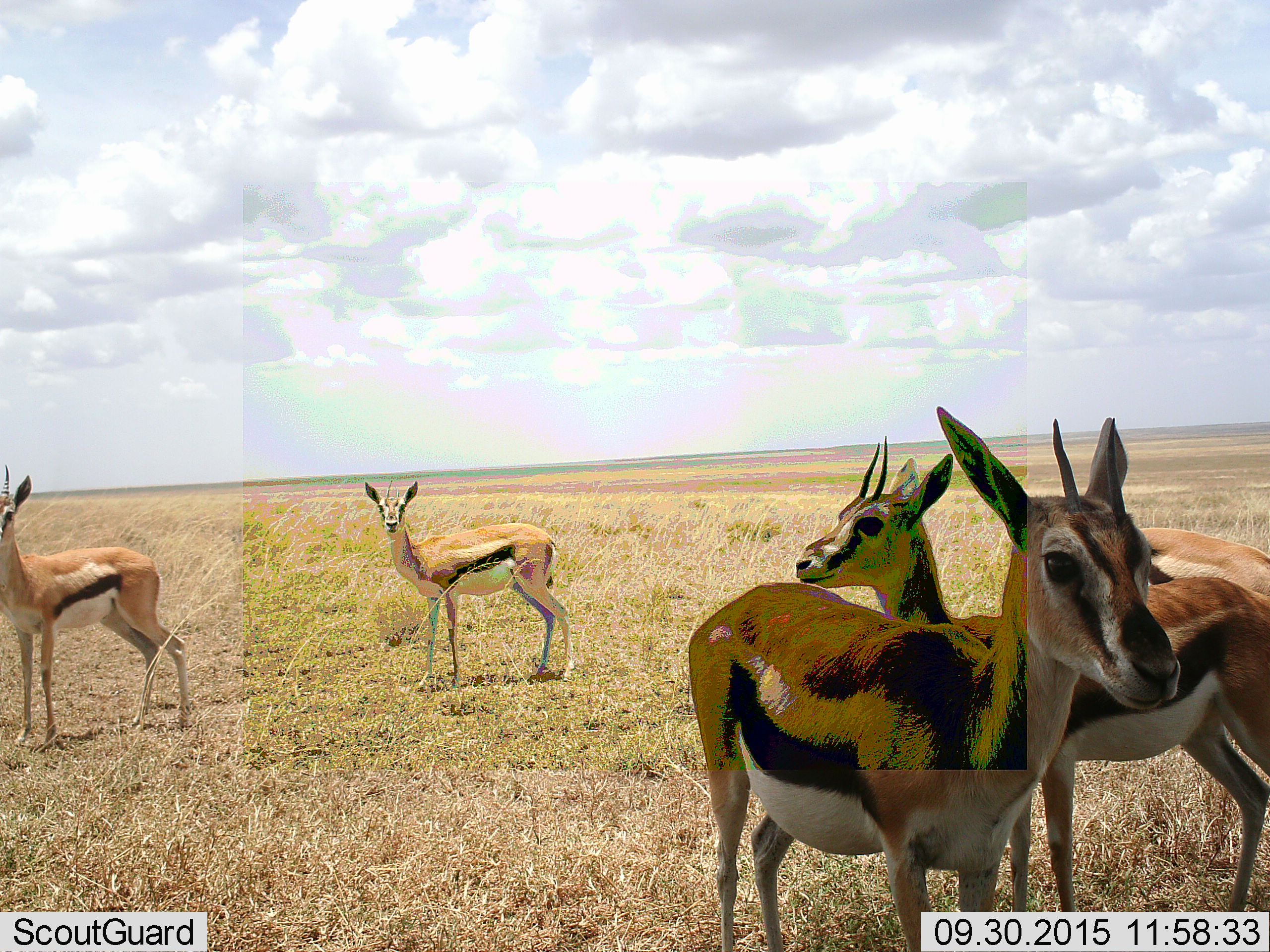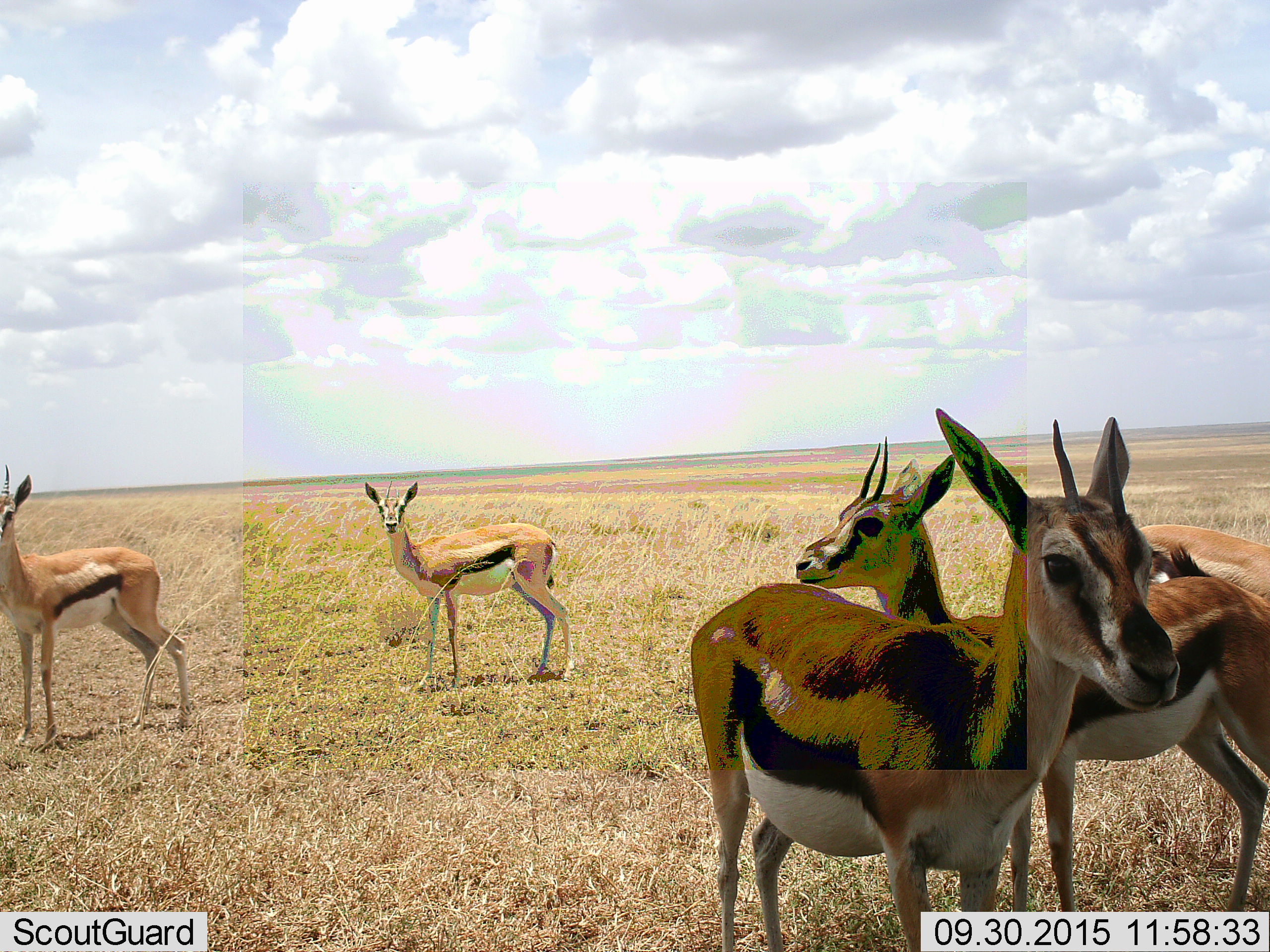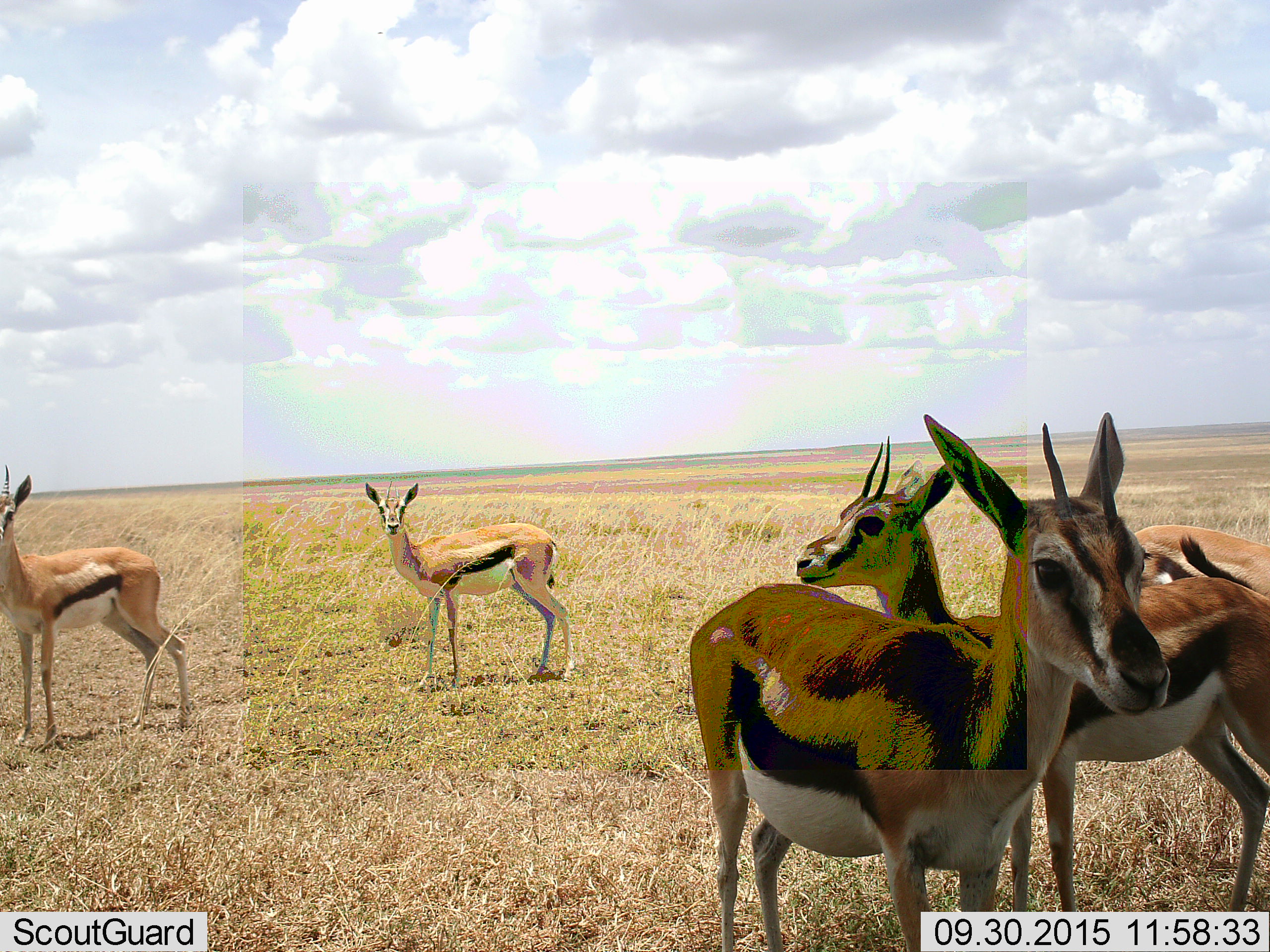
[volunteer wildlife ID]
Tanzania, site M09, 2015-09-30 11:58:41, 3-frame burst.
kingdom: Animalia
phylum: Chordata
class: Mammalia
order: Artiodactyla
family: Bovidae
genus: Eudorcas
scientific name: Eudorcas thomsonii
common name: thomson's gazelle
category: gazellethomsons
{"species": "gazellethomsons (thomson's gazelle) (Eudorcas thomsonii)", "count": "5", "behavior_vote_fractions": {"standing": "100%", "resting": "0%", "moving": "0%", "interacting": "11%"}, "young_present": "0%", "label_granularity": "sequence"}